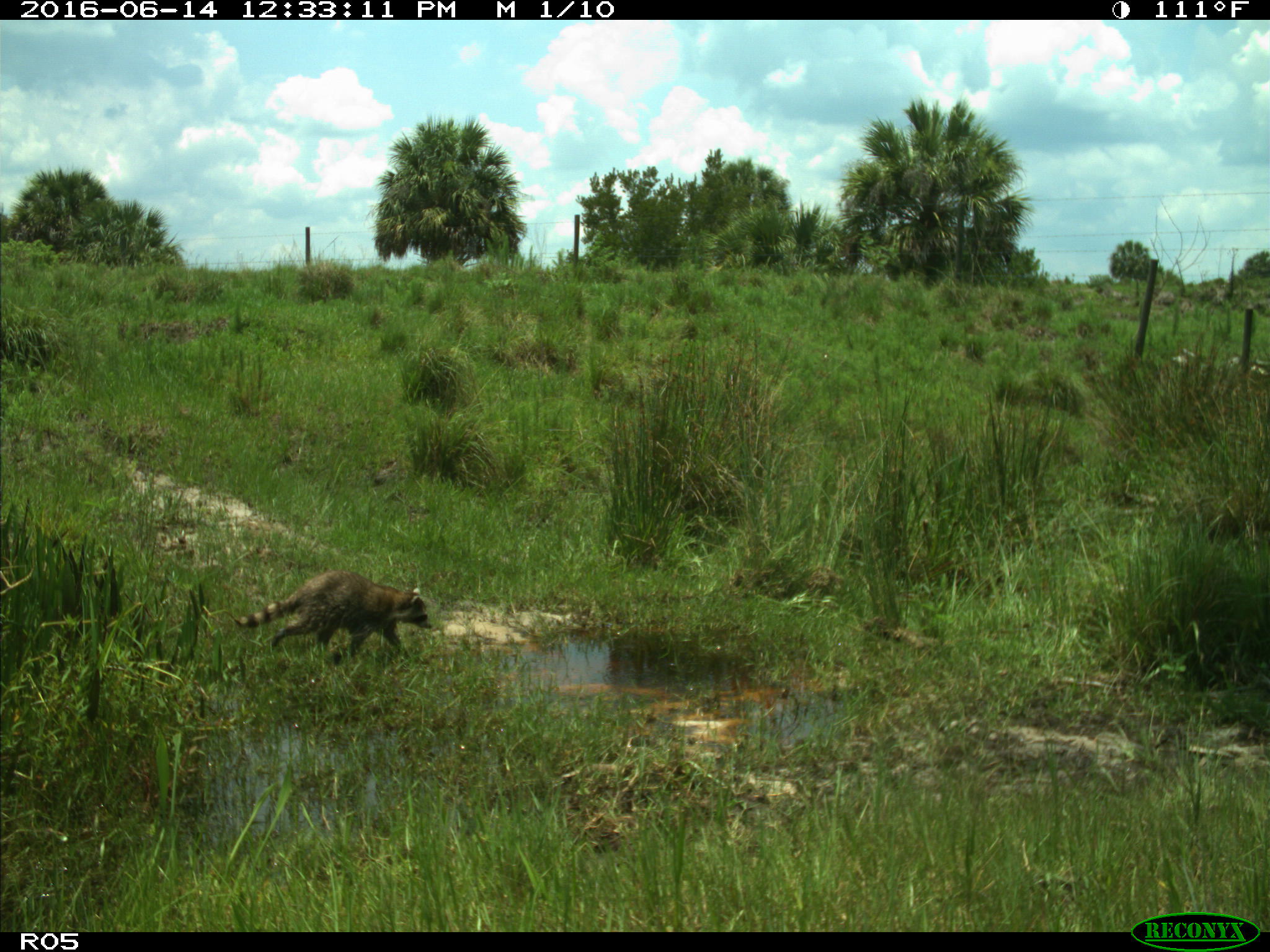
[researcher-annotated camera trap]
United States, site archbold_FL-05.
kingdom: Animalia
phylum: Chordata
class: Mammalia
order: Carnivora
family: Procyonidae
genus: Procyon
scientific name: Procyon lotor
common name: common raccoon